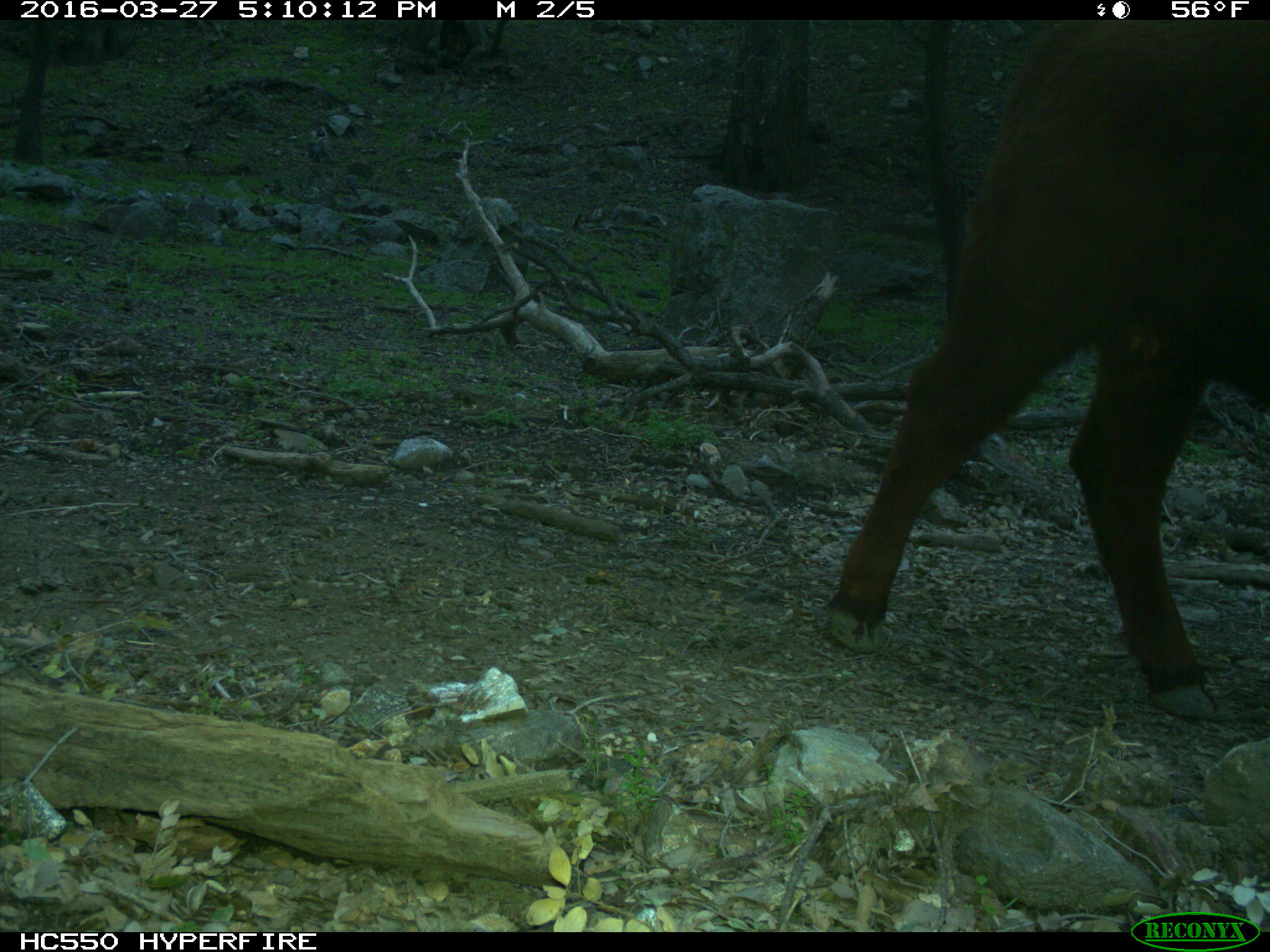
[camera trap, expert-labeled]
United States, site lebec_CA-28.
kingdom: Animalia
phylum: Chordata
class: Mammalia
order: Artiodactyla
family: Bovidae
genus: Bos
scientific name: Bos taurus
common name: domestic cow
Bos taurus (domestic cow).